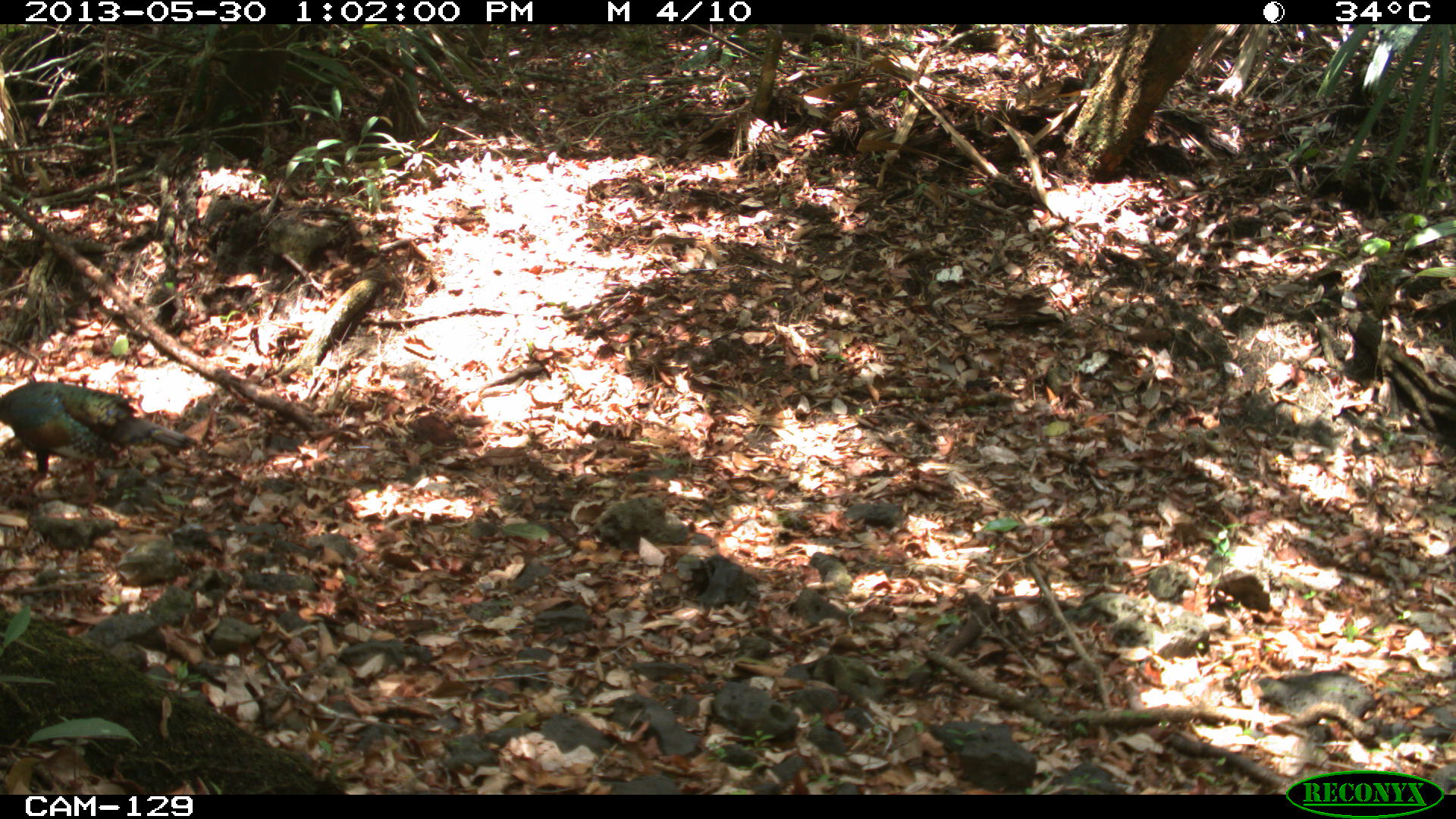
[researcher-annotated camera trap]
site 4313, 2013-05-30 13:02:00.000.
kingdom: Animalia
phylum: Chordata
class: Aves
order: Galliformes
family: Phasianidae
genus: Meleagris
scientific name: Meleagris ocellata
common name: ocellated turkey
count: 1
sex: male